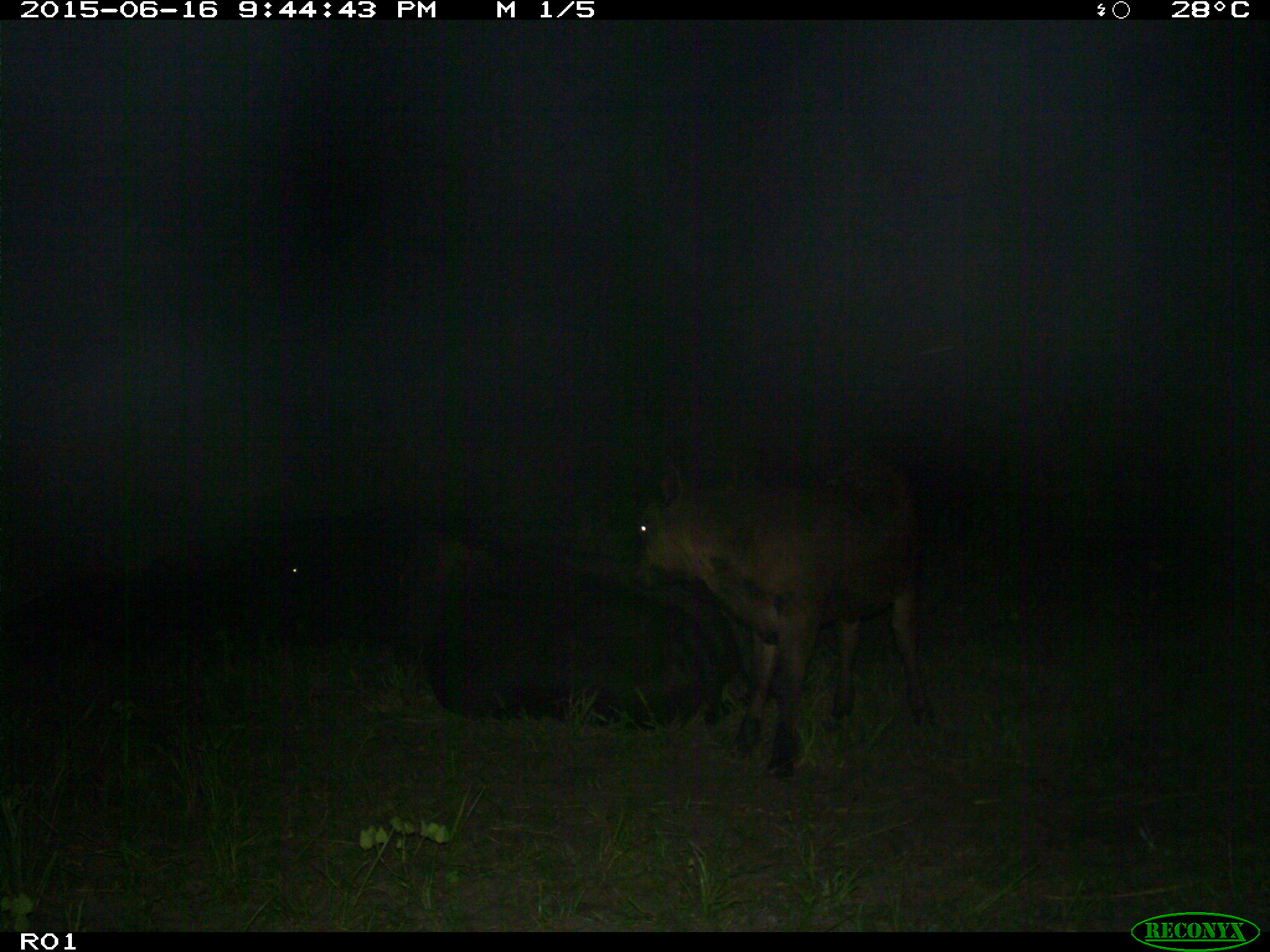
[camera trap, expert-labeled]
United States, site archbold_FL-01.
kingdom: Animalia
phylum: Chordata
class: Mammalia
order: Artiodactyla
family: Bovidae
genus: Bos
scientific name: Bos taurus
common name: domestic cow